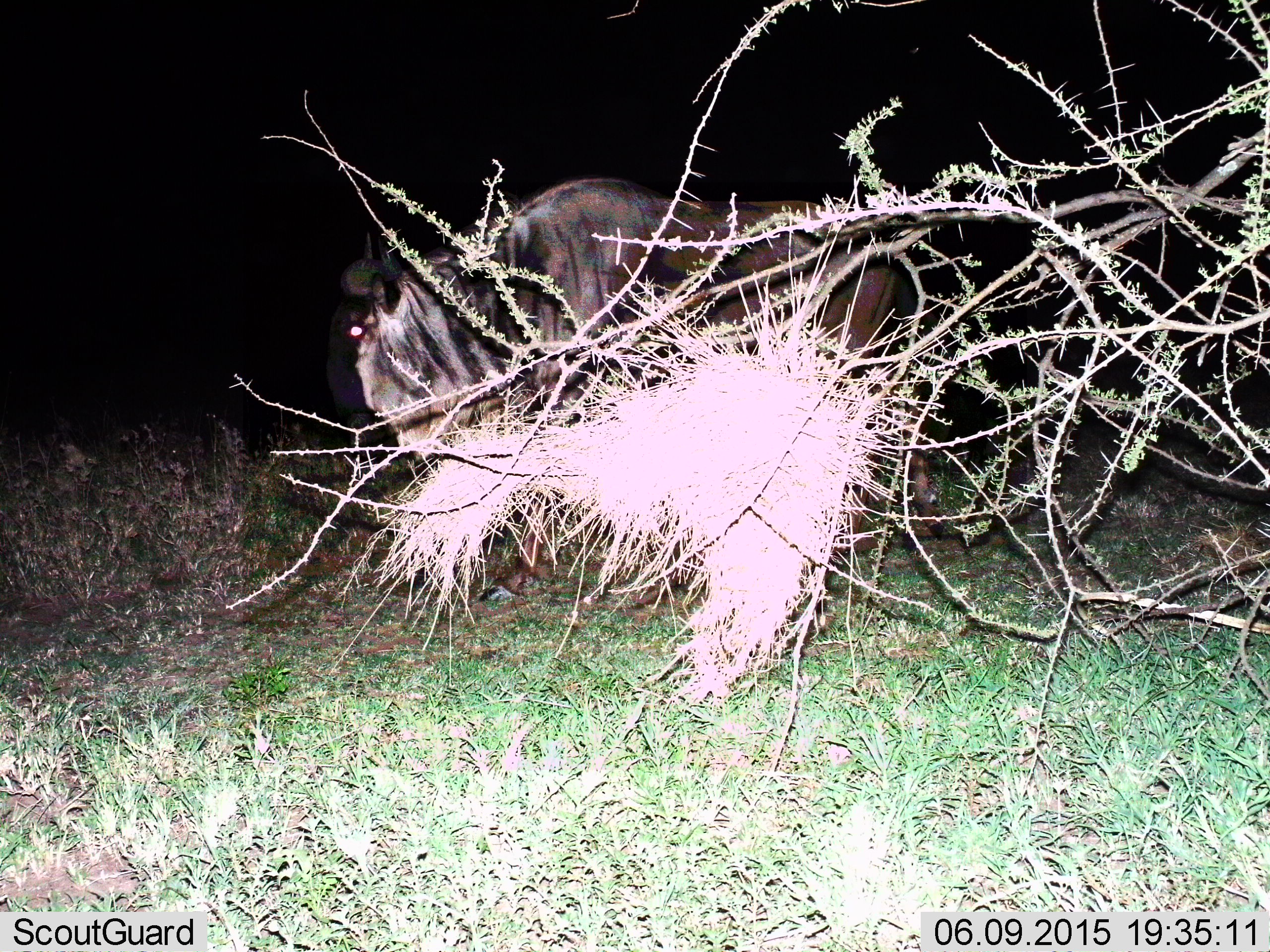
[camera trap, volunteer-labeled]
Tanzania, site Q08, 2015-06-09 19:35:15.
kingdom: Animalia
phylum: Chordata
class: Mammalia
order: Artiodactyla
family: Bovidae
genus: Connochaetes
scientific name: Connochaetes taurinus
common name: blue wildebeest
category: wildebeest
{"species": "wildebeest (blue wildebeest) (Connochaetes taurinus)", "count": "1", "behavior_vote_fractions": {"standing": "70%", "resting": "0%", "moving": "30%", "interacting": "0%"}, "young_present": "0%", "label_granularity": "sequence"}